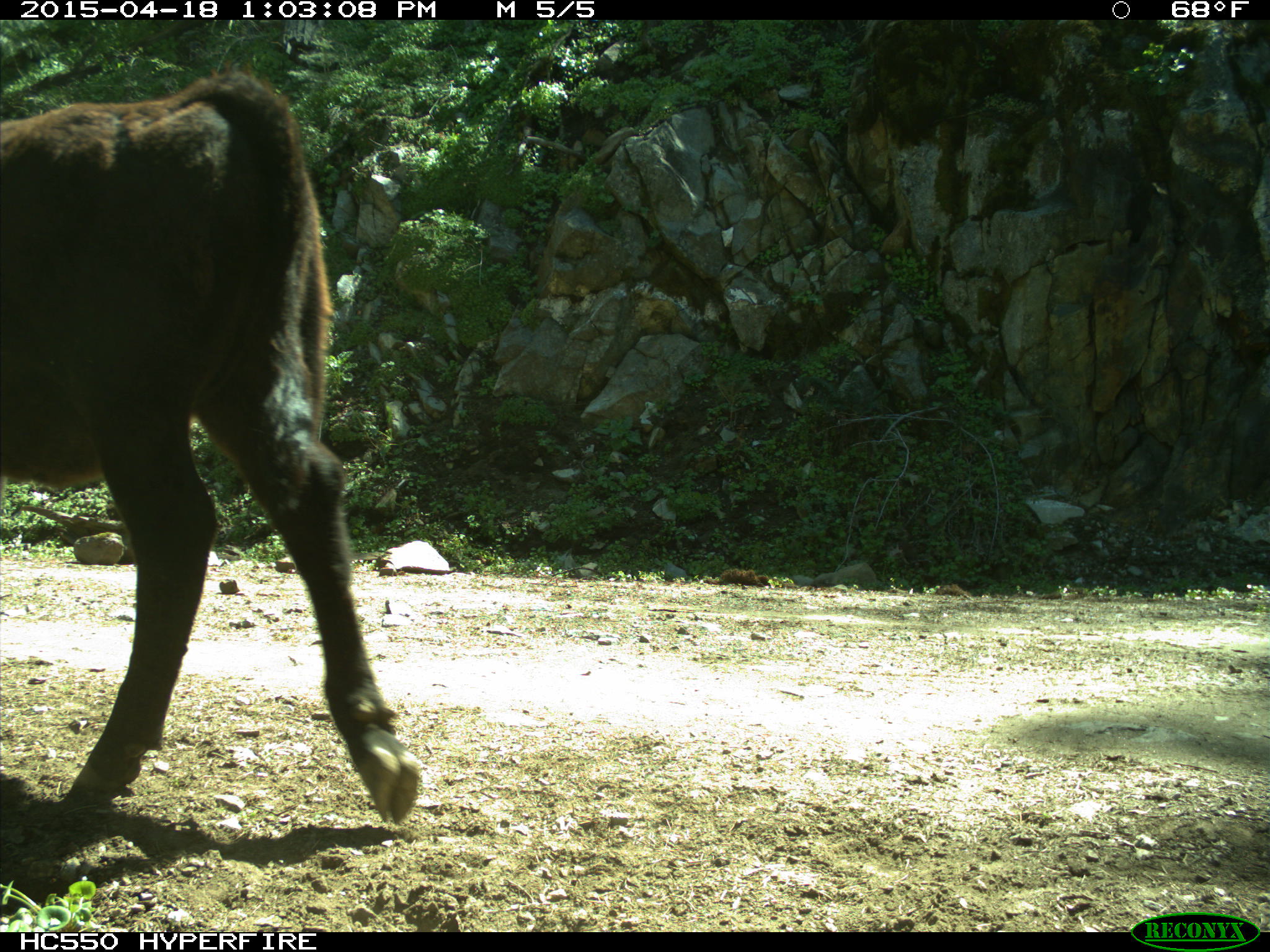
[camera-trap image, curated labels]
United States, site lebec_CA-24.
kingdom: Animalia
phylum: Chordata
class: Mammalia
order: Artiodactyla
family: Bovidae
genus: Bos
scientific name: Bos taurus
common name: domestic cow